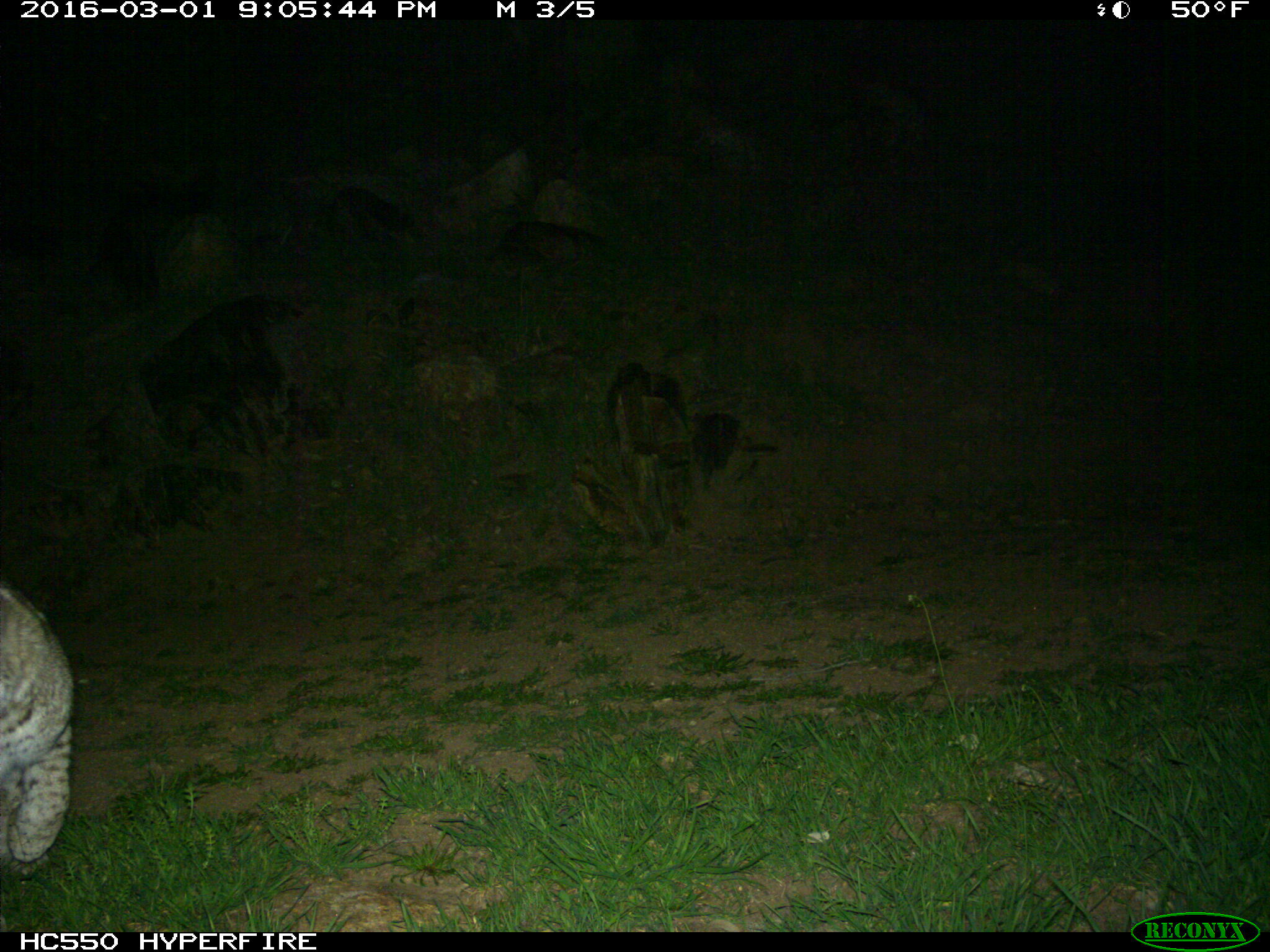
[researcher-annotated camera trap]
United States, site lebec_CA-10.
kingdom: Animalia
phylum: Chordata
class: Mammalia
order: Carnivora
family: Felidae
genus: Lynx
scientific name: Lynx rufus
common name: bobcat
Lynx rufus (bobcat).